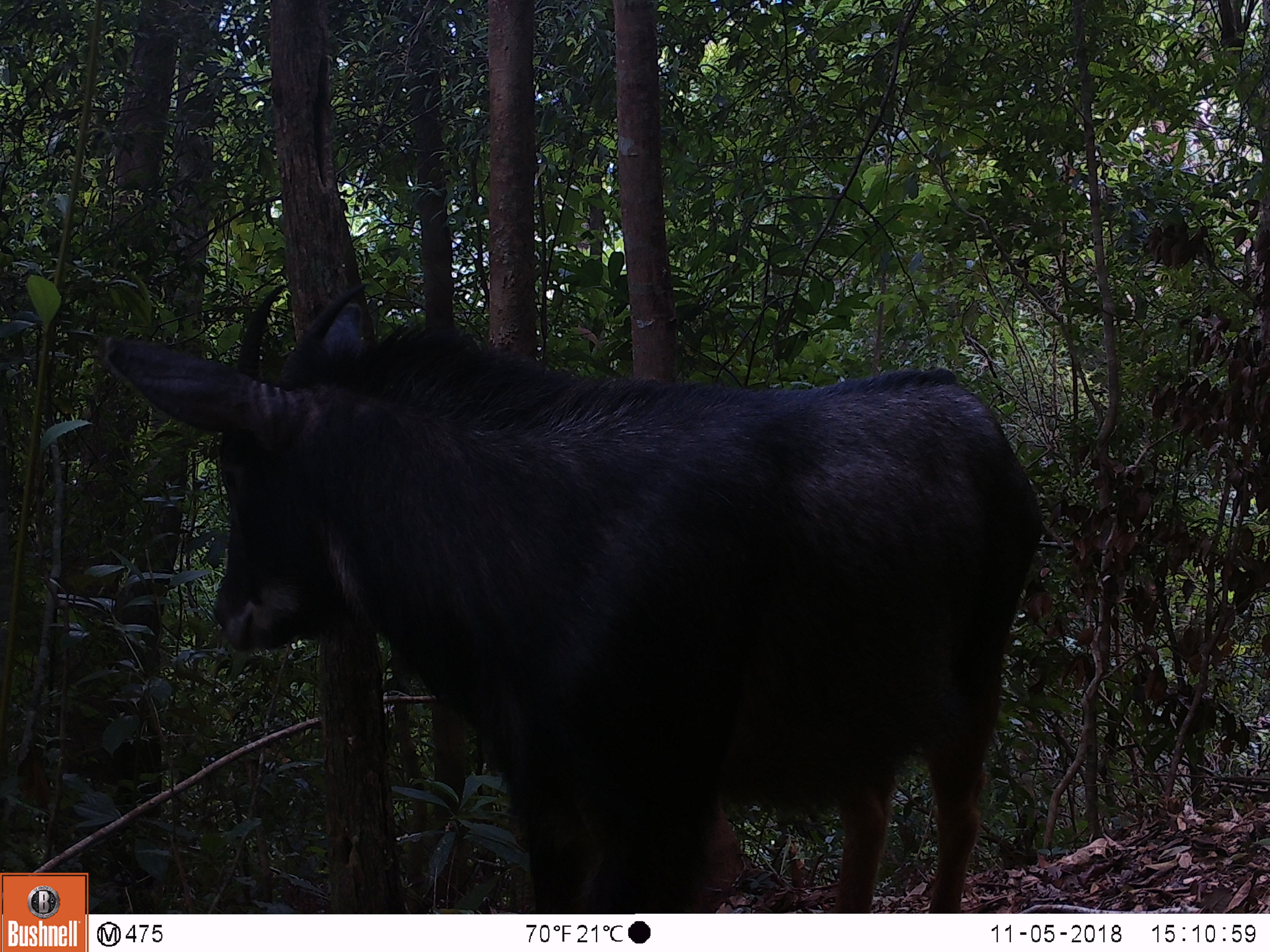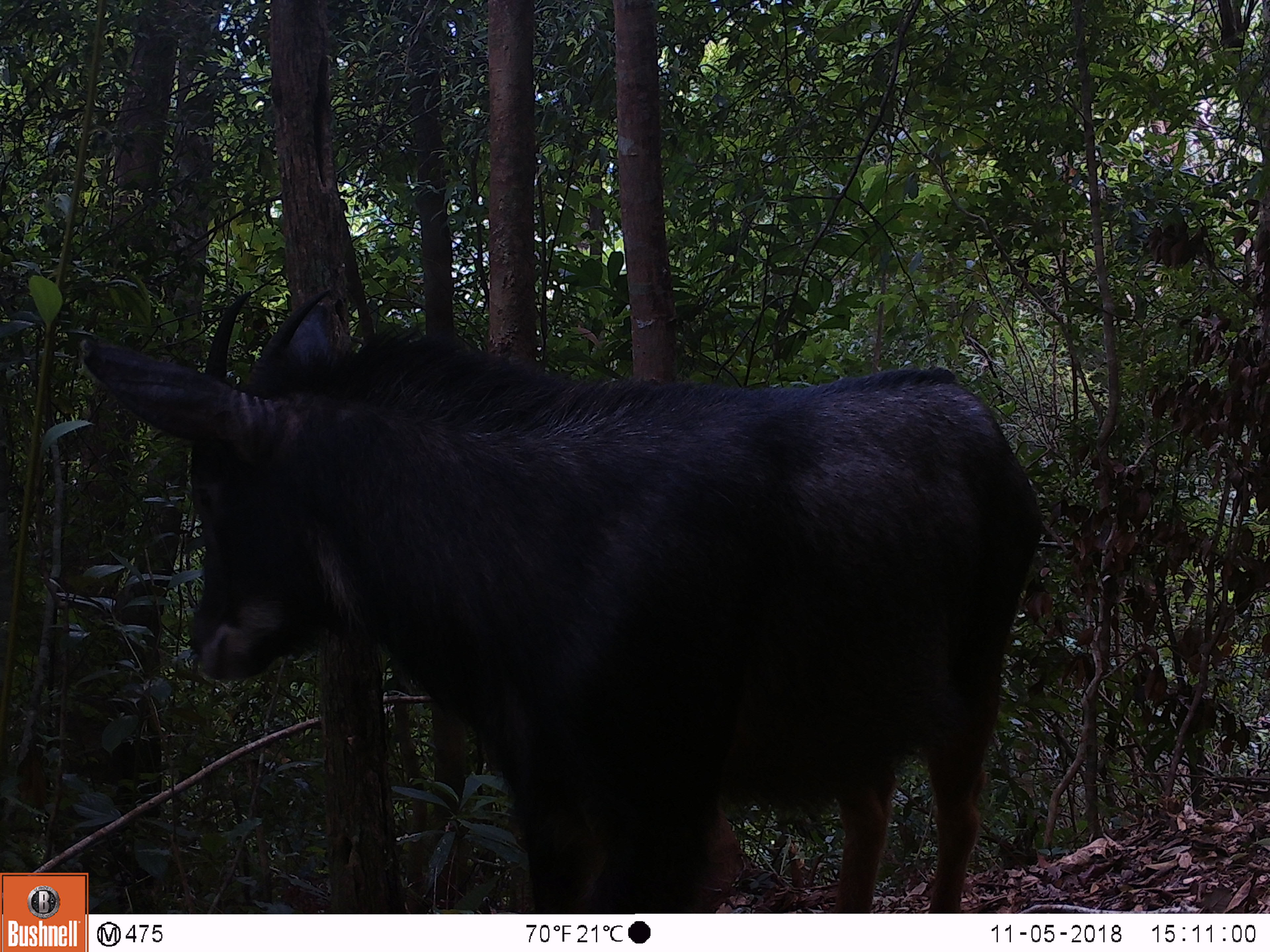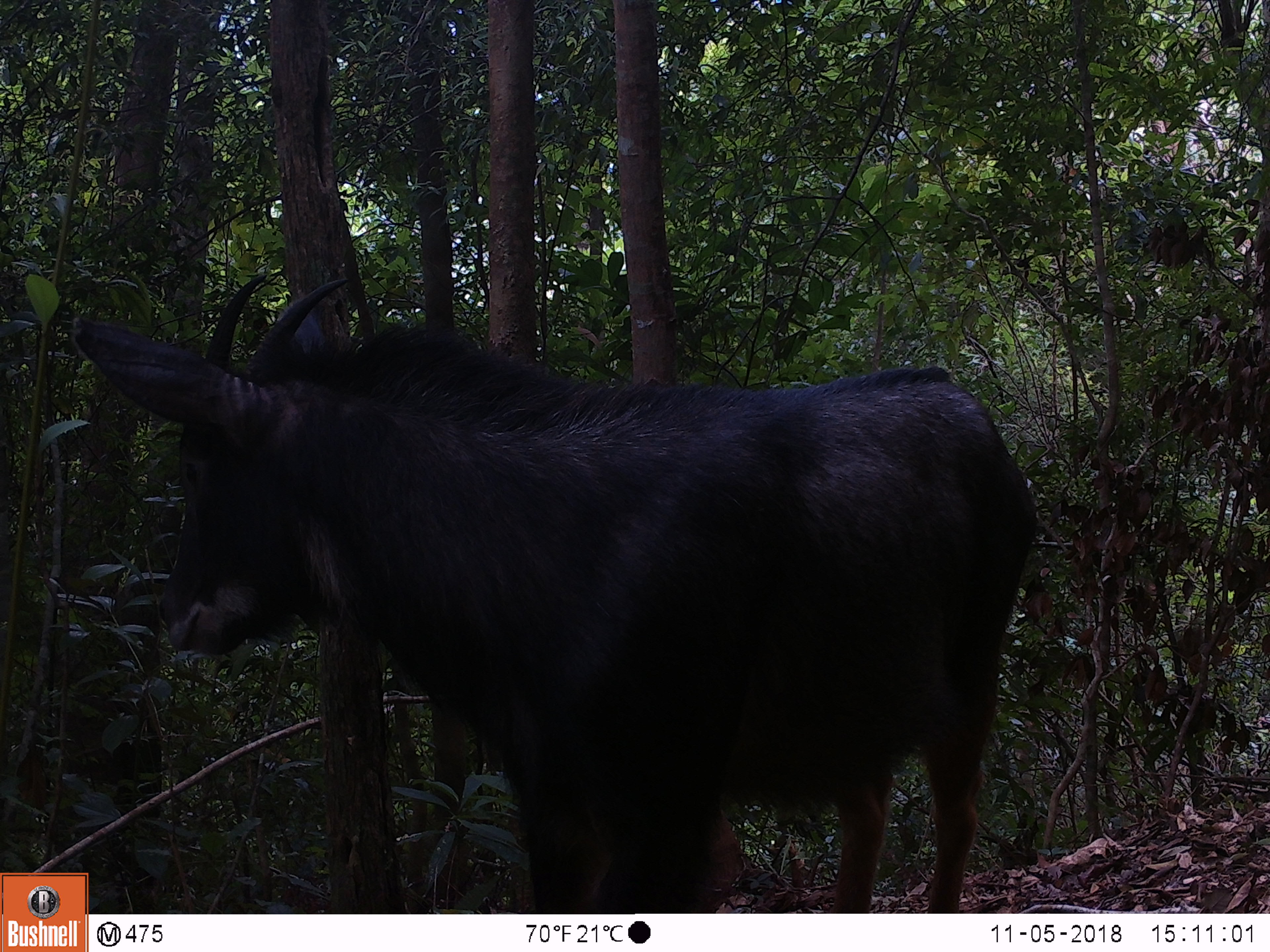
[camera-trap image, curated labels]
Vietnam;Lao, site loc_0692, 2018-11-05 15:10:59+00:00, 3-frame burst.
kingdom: Animalia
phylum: Chordata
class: Mammalia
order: Artiodactyla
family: Bovidae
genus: Capricornis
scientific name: Capricornis sumatraensis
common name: chinese serow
Chinese serow (Capricornis sumatraensis). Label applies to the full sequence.